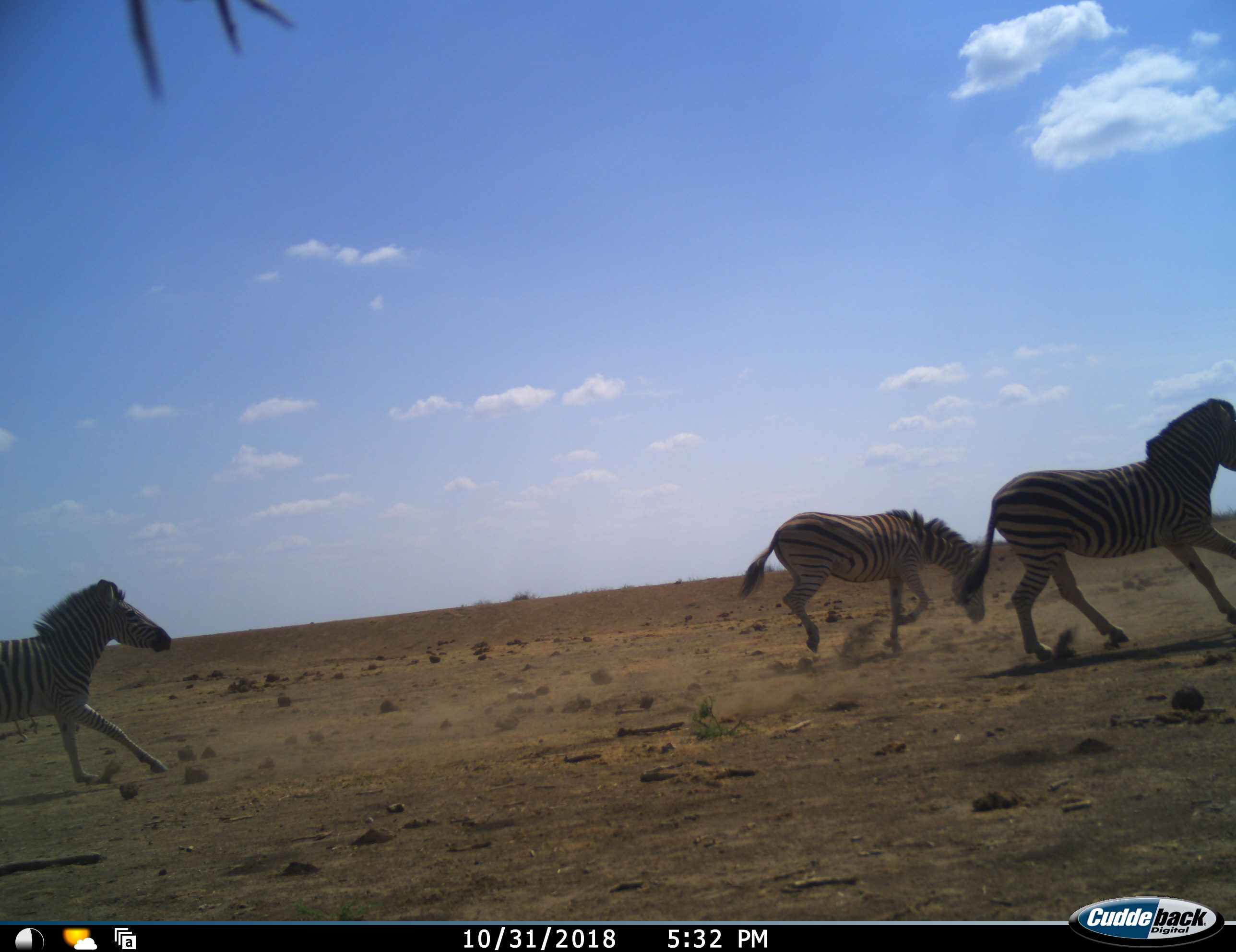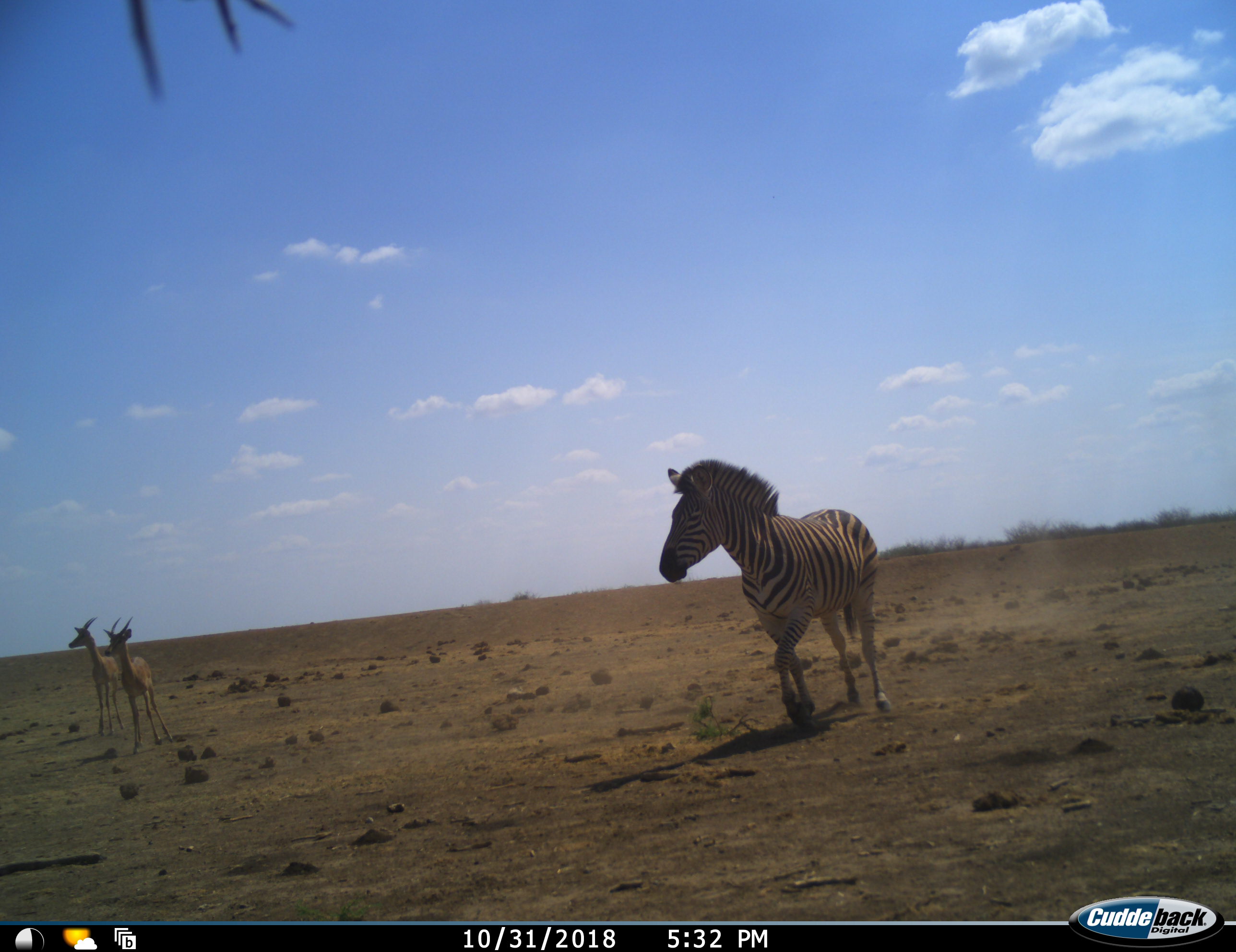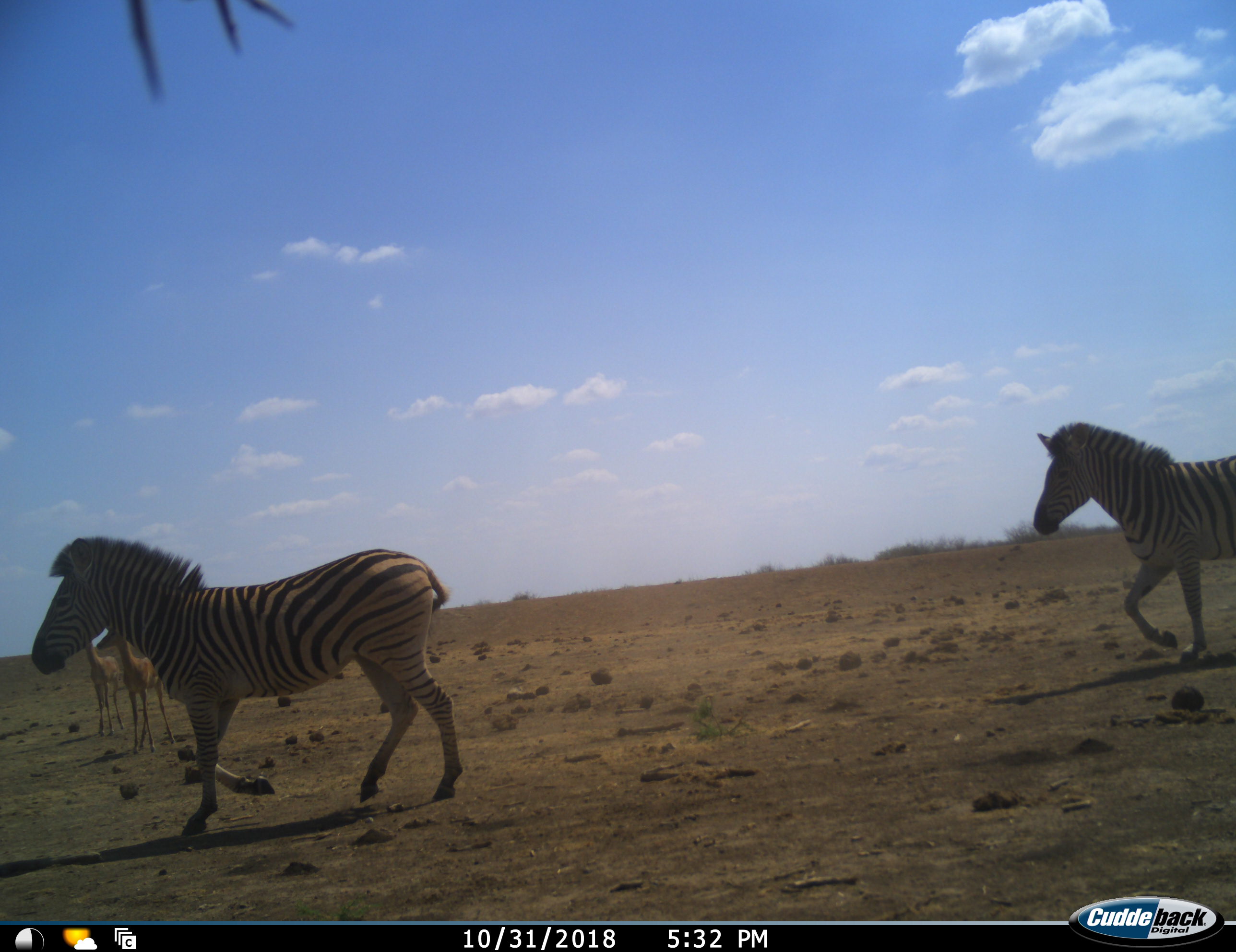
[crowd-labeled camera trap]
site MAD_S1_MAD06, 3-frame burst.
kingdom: Animalia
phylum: Chordata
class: Mammalia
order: Artiodactyla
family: Bovidae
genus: Aepyceros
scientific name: Aepyceros melampus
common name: impala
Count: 2.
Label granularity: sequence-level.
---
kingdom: Animalia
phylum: Chordata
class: Mammalia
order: Perissodactyla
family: Equidae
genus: Equus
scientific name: Equus quagga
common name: plains zebra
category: zebraplains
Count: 3.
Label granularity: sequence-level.